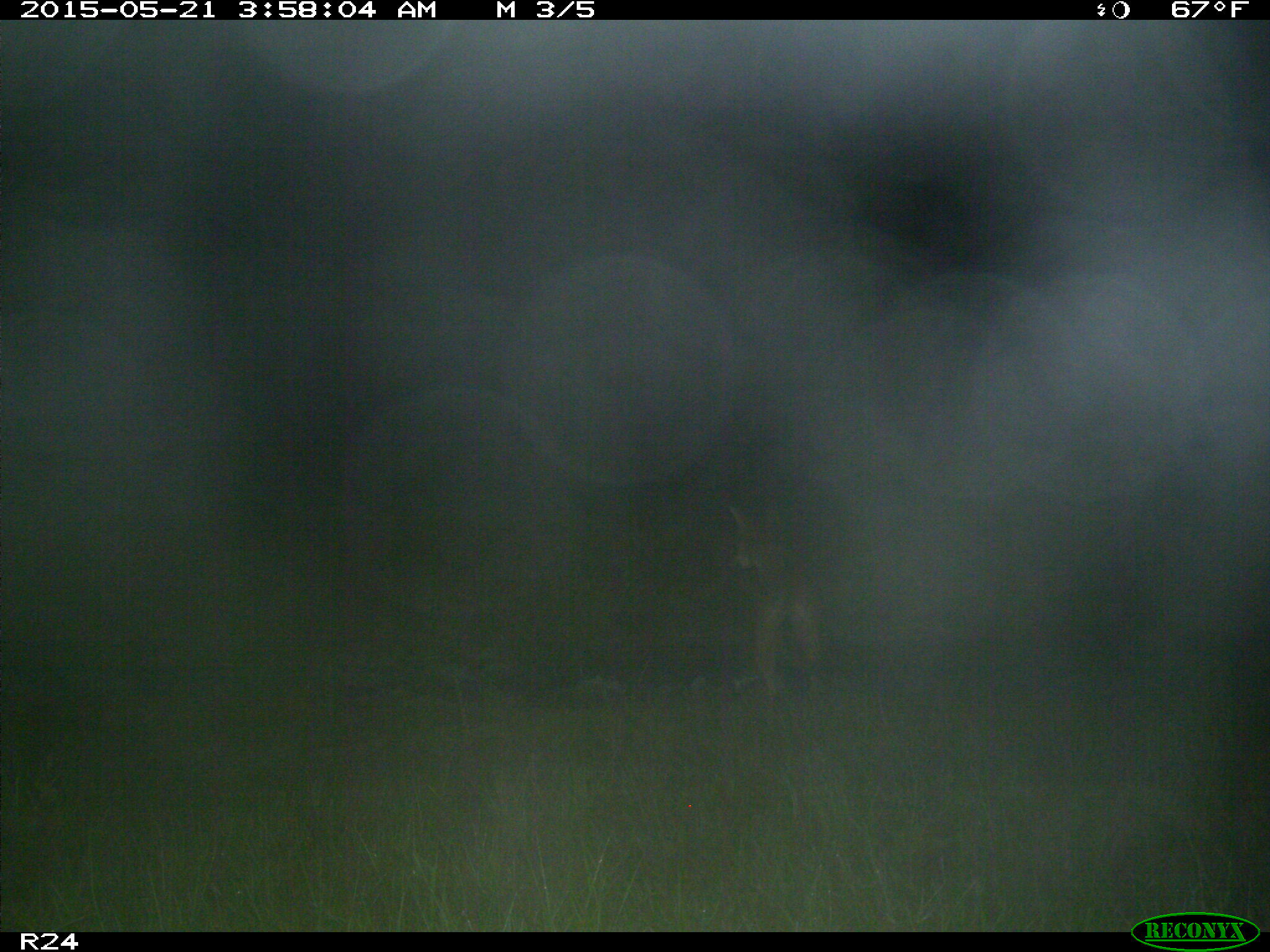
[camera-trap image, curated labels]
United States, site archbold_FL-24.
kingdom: Animalia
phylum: Chordata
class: Mammalia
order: Artiodactyla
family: Bovidae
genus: Bos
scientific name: Bos taurus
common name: domestic cow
Bos taurus (domestic cow).